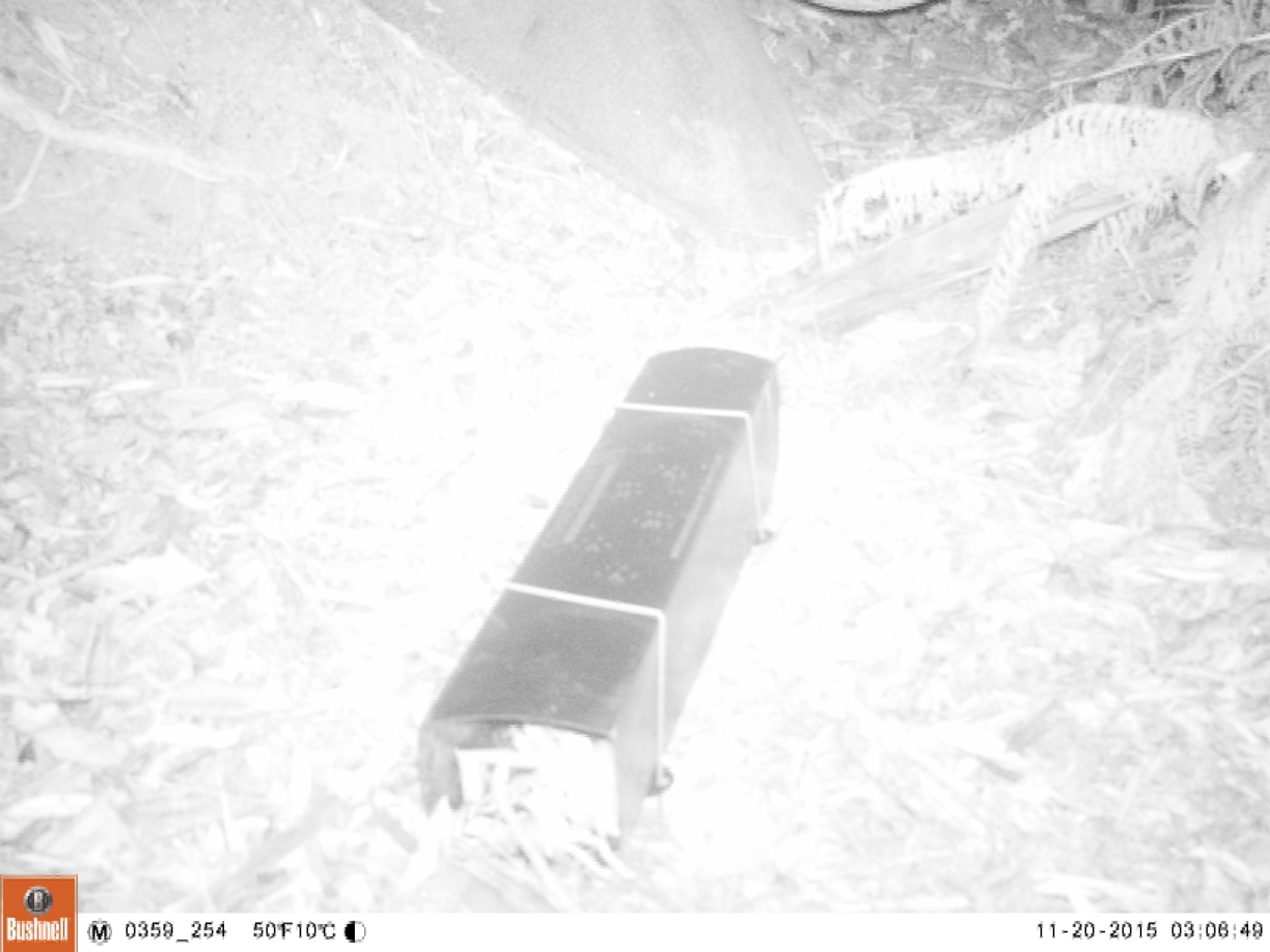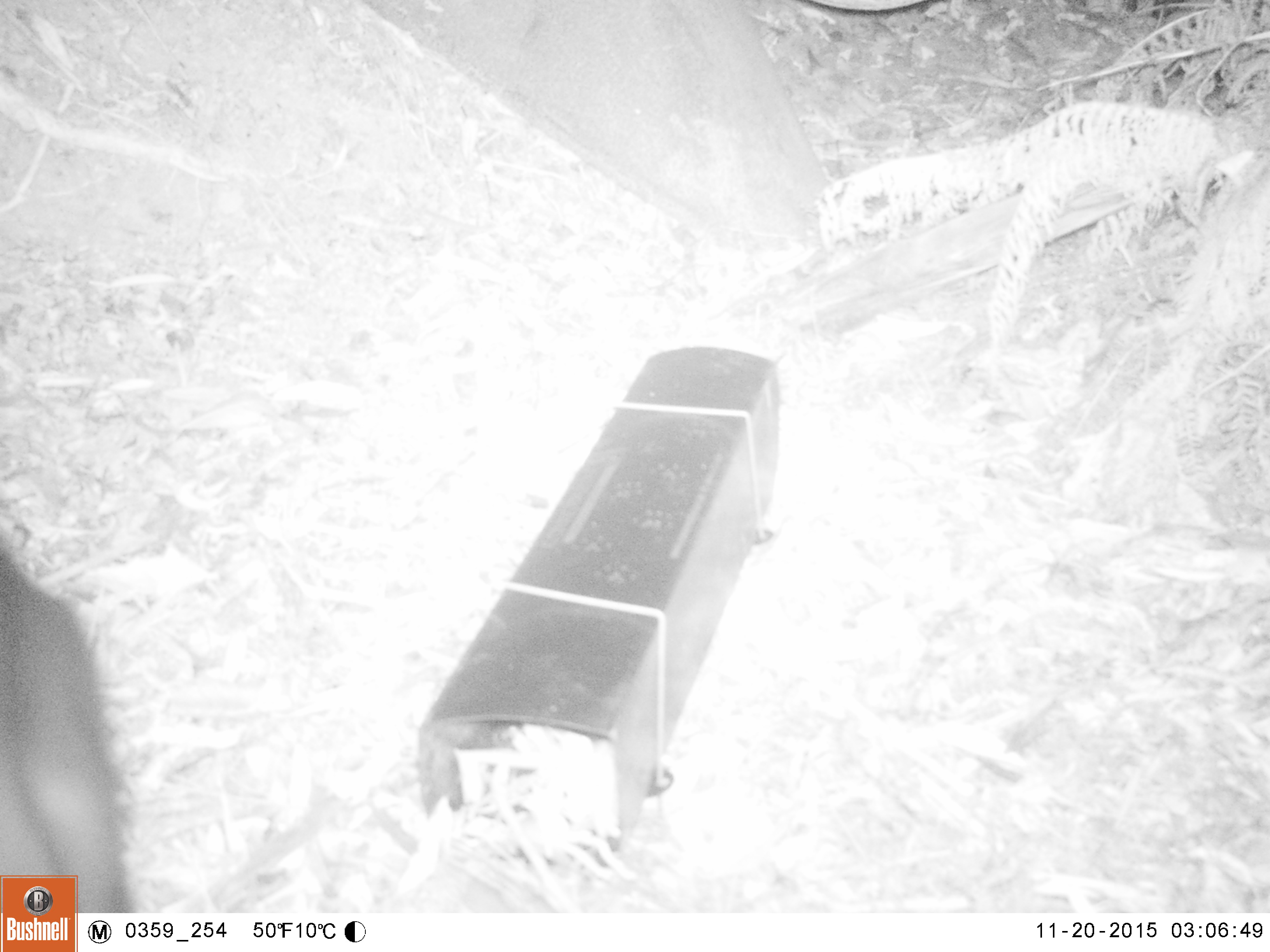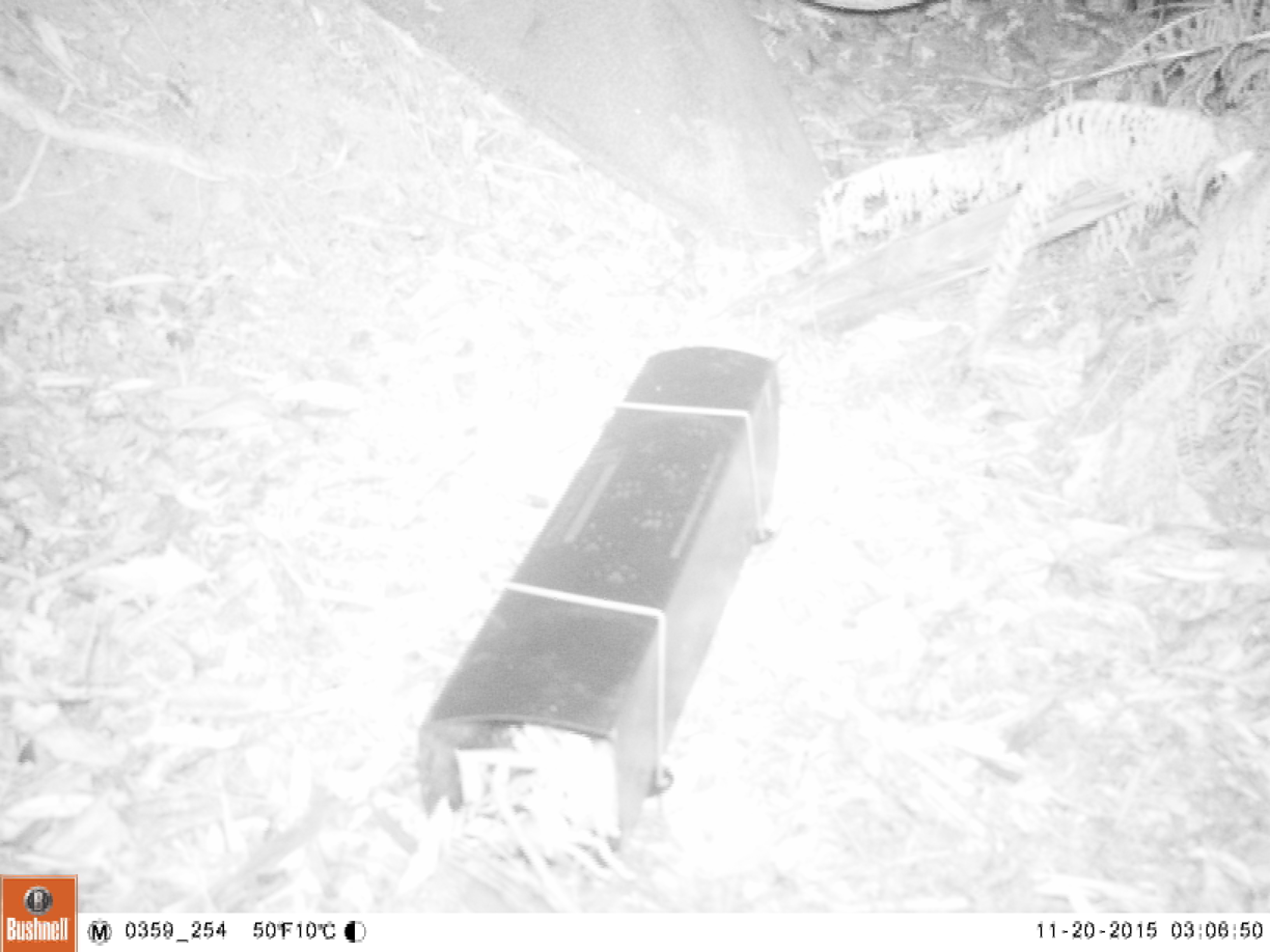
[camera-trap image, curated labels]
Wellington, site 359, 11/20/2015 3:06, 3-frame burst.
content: unidentified animal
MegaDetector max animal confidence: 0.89